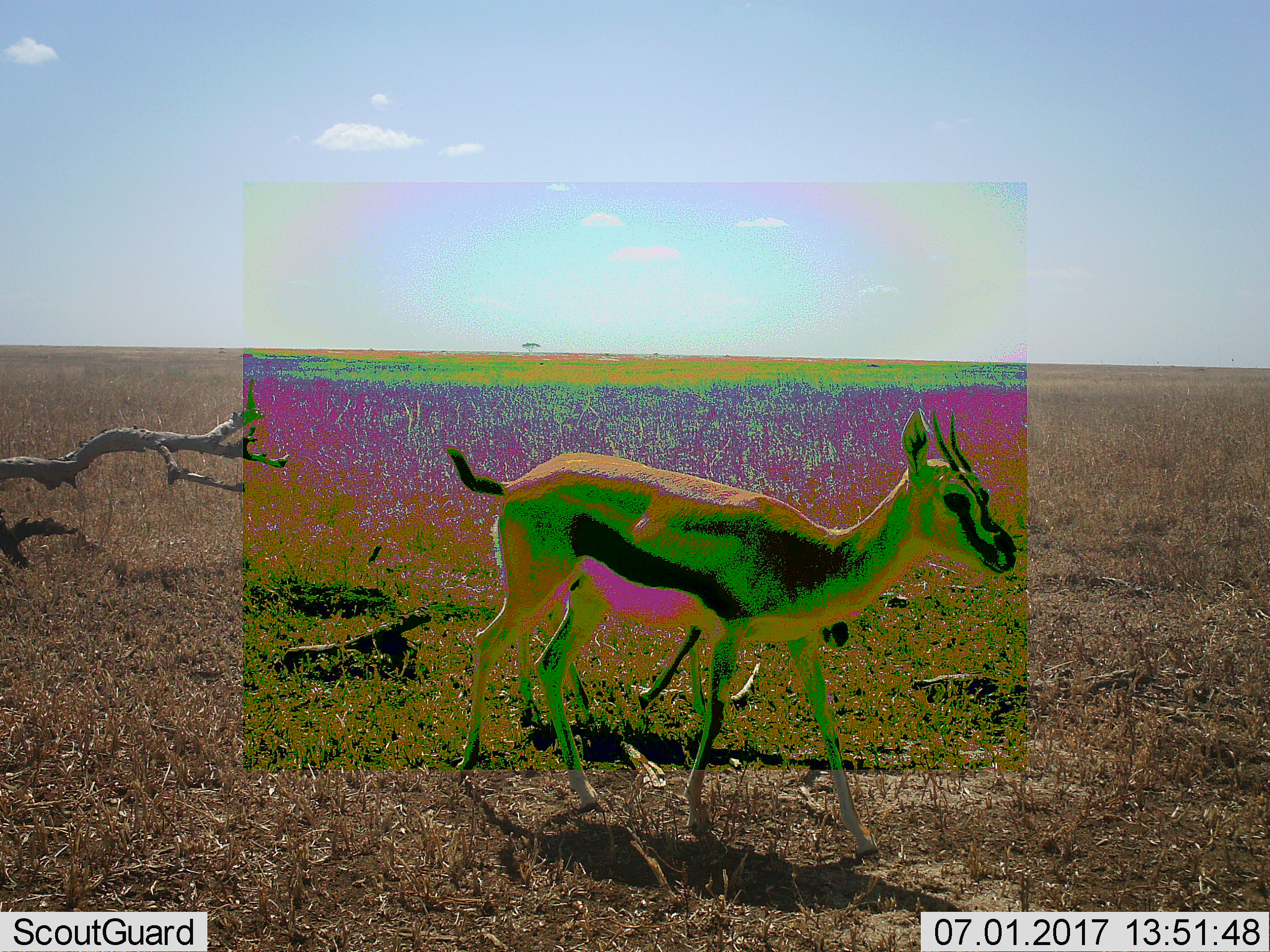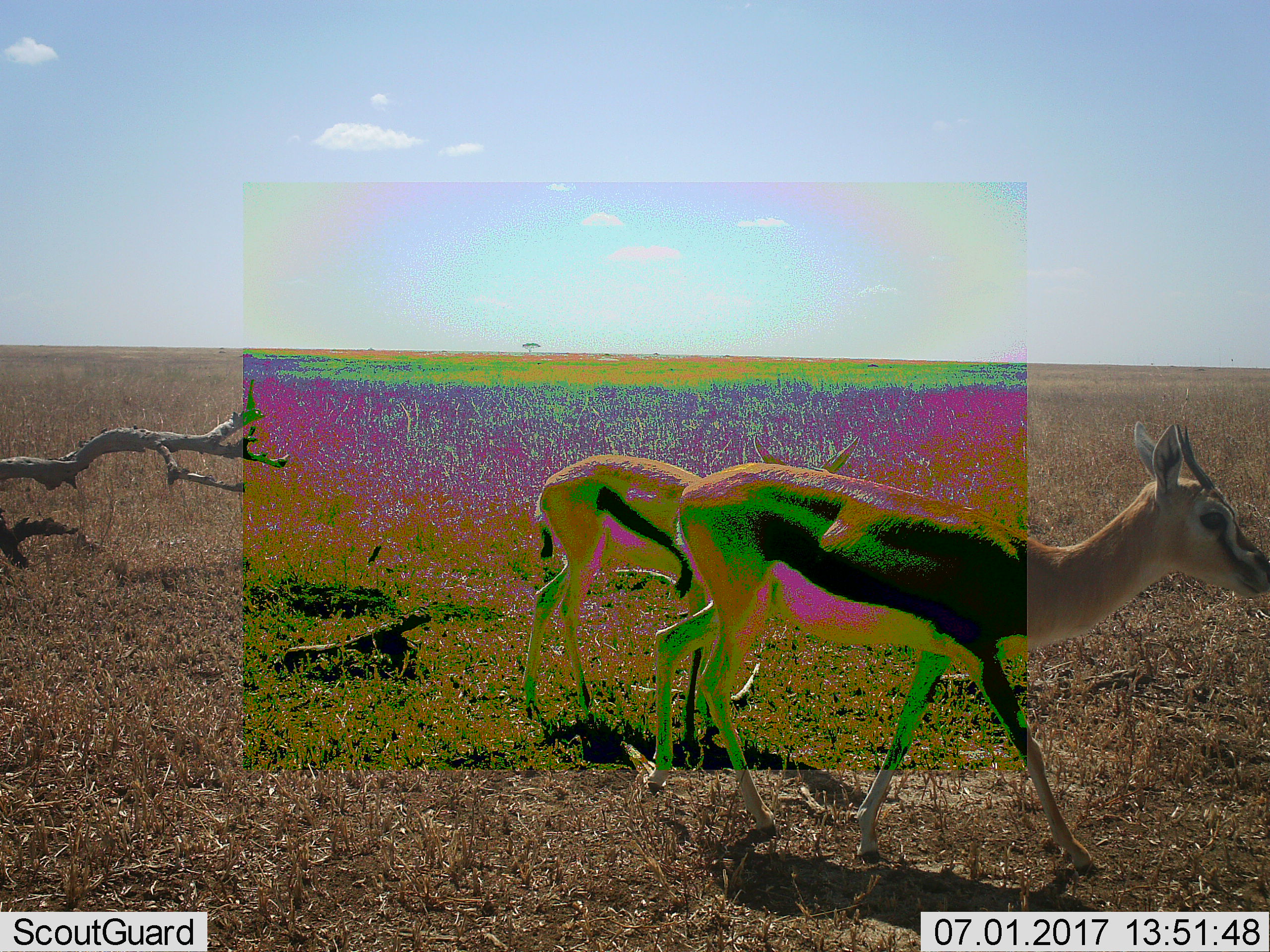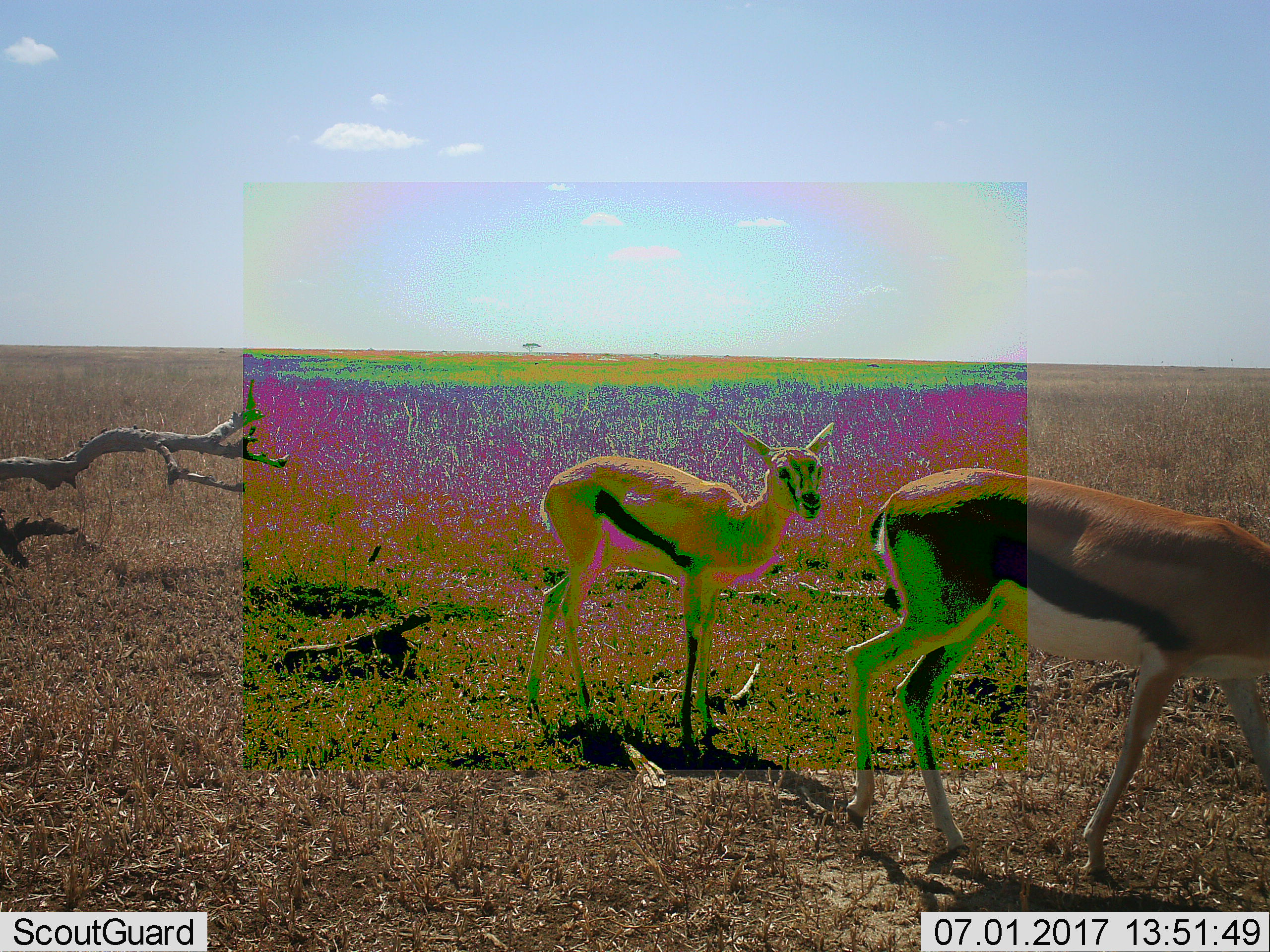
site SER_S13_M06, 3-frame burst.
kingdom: Animalia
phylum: Chordata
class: Mammalia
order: Artiodactyla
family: Bovidae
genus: Eudorcas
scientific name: Eudorcas thomsonii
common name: thomson's gazelle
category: gazellethomsons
Gazellethomsons (thomson's gazelle) (Eudorcas thomsonii), count 2. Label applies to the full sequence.